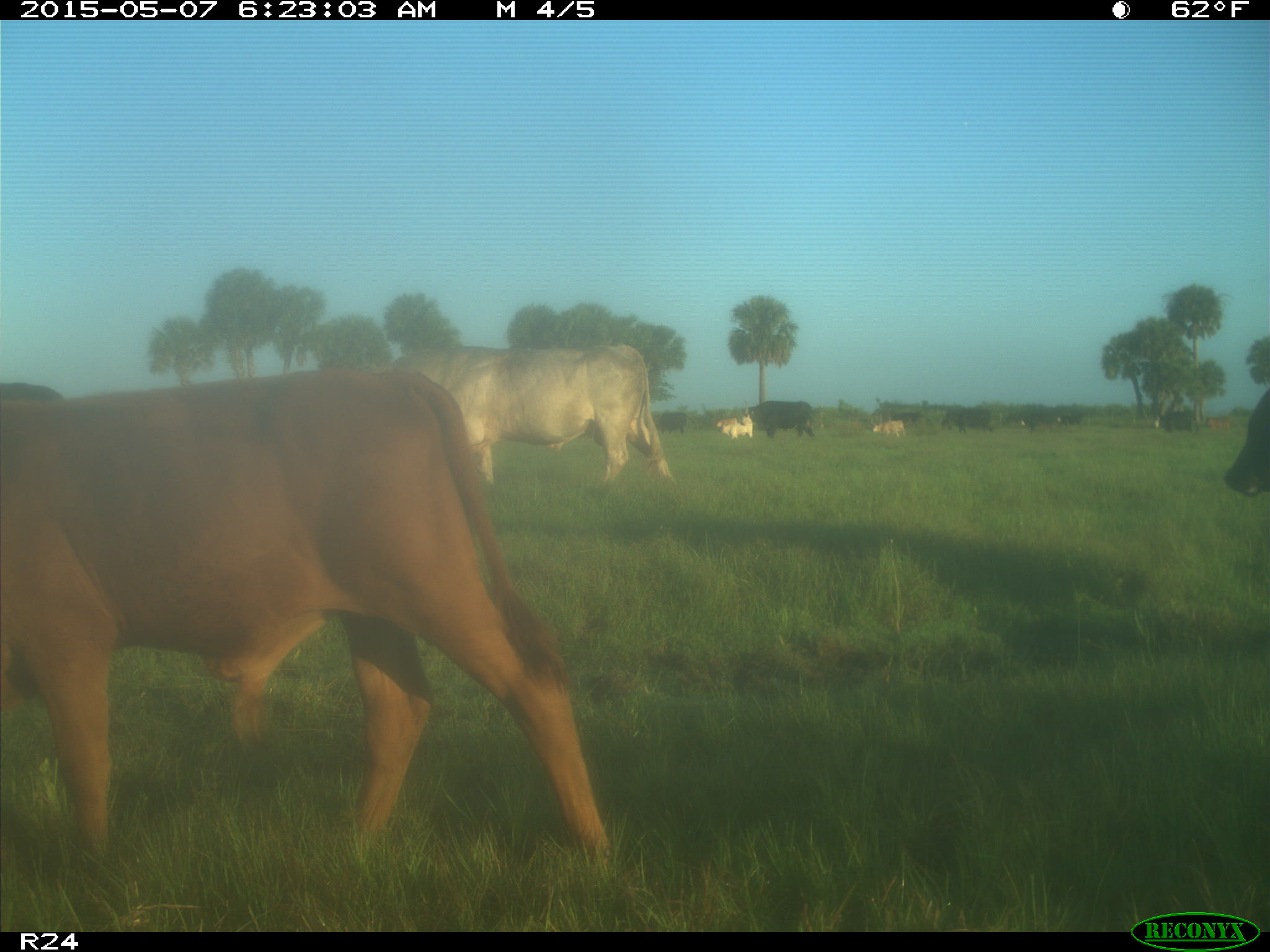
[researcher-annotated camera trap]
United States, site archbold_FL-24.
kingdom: Animalia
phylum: Chordata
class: Mammalia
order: Artiodactyla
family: Bovidae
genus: Bos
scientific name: Bos taurus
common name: domestic cow